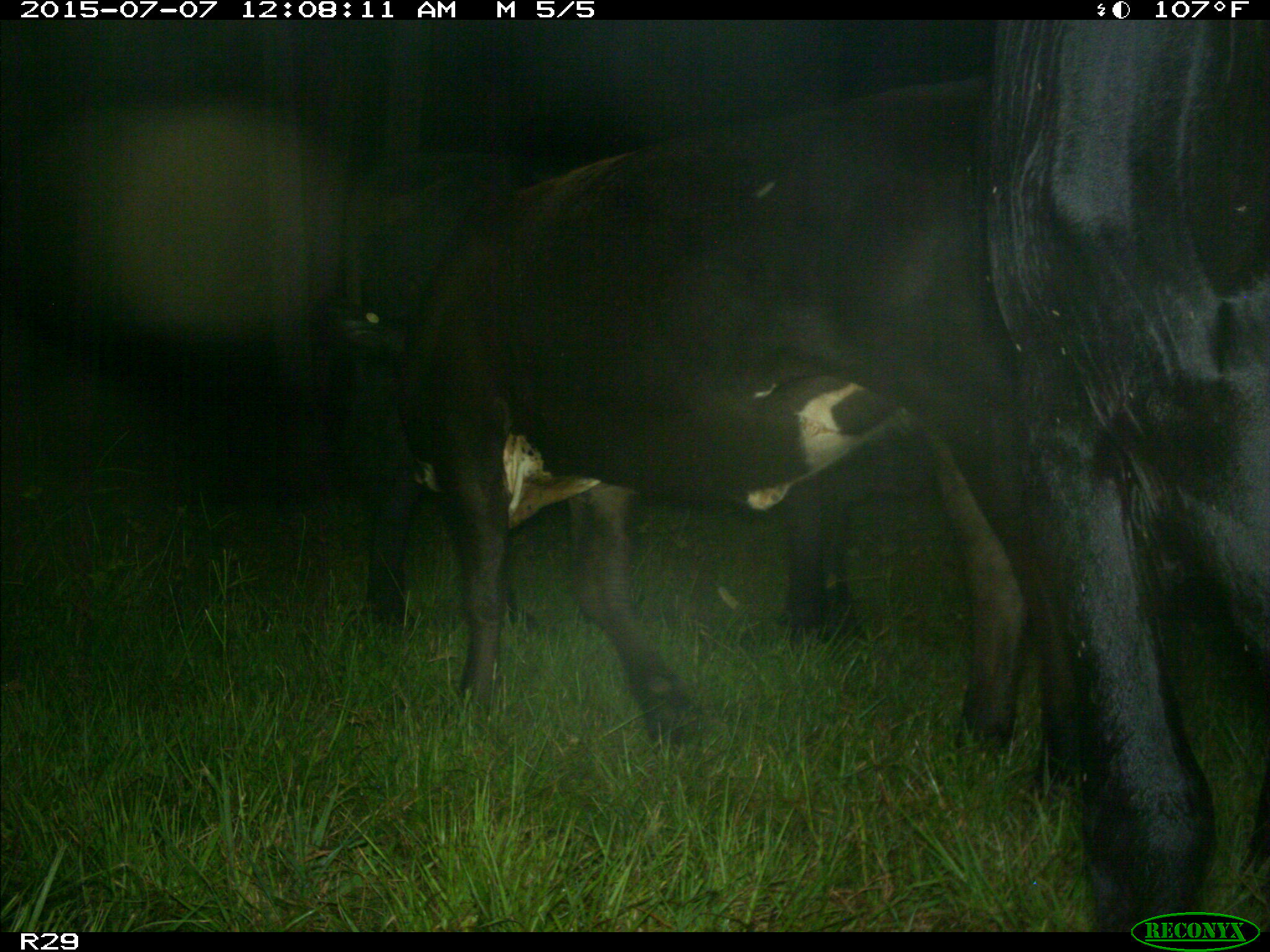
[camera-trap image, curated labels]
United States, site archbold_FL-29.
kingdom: Animalia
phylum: Chordata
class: Mammalia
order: Artiodactyla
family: Bovidae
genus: Bos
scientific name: Bos taurus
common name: domestic cow